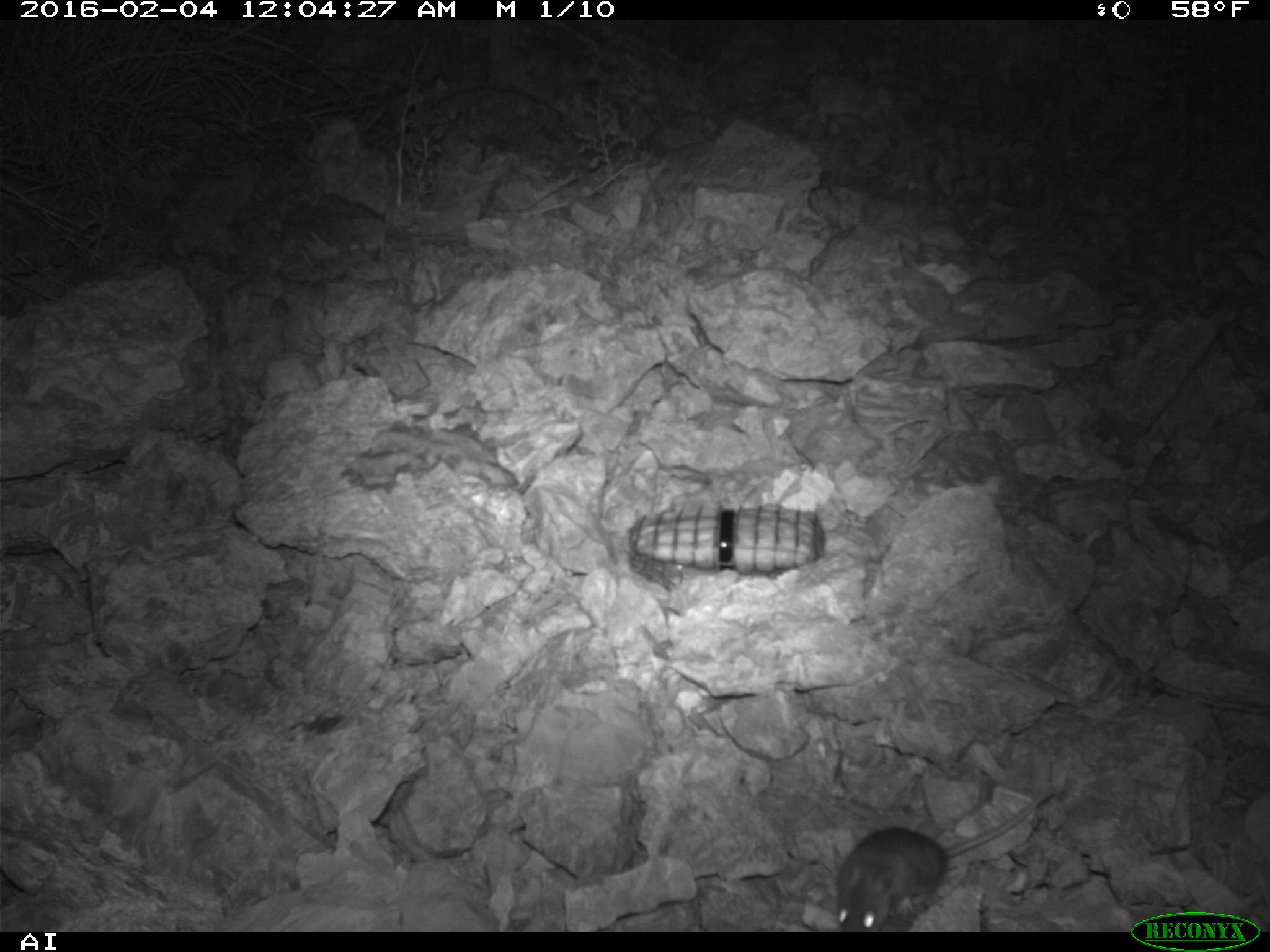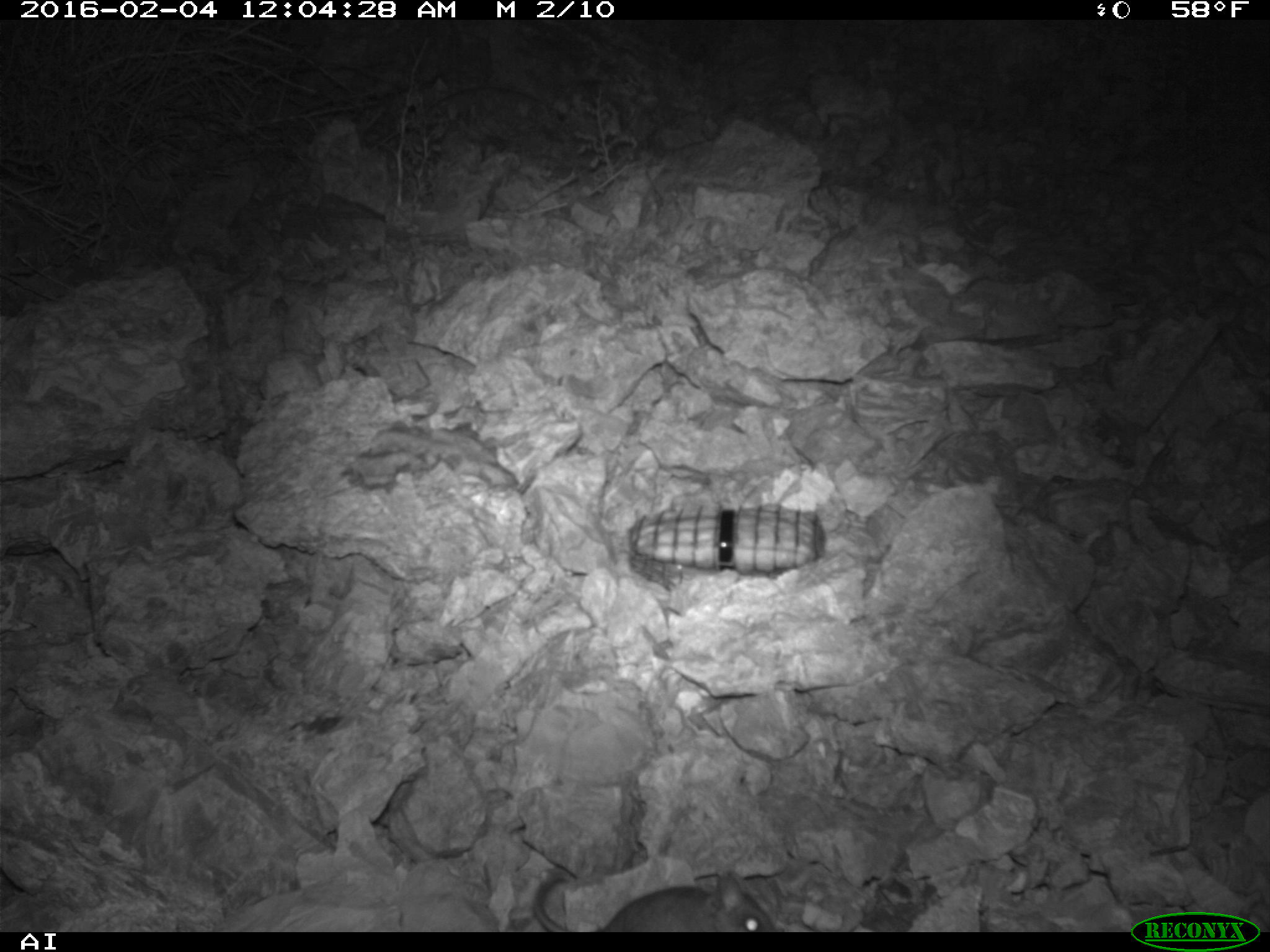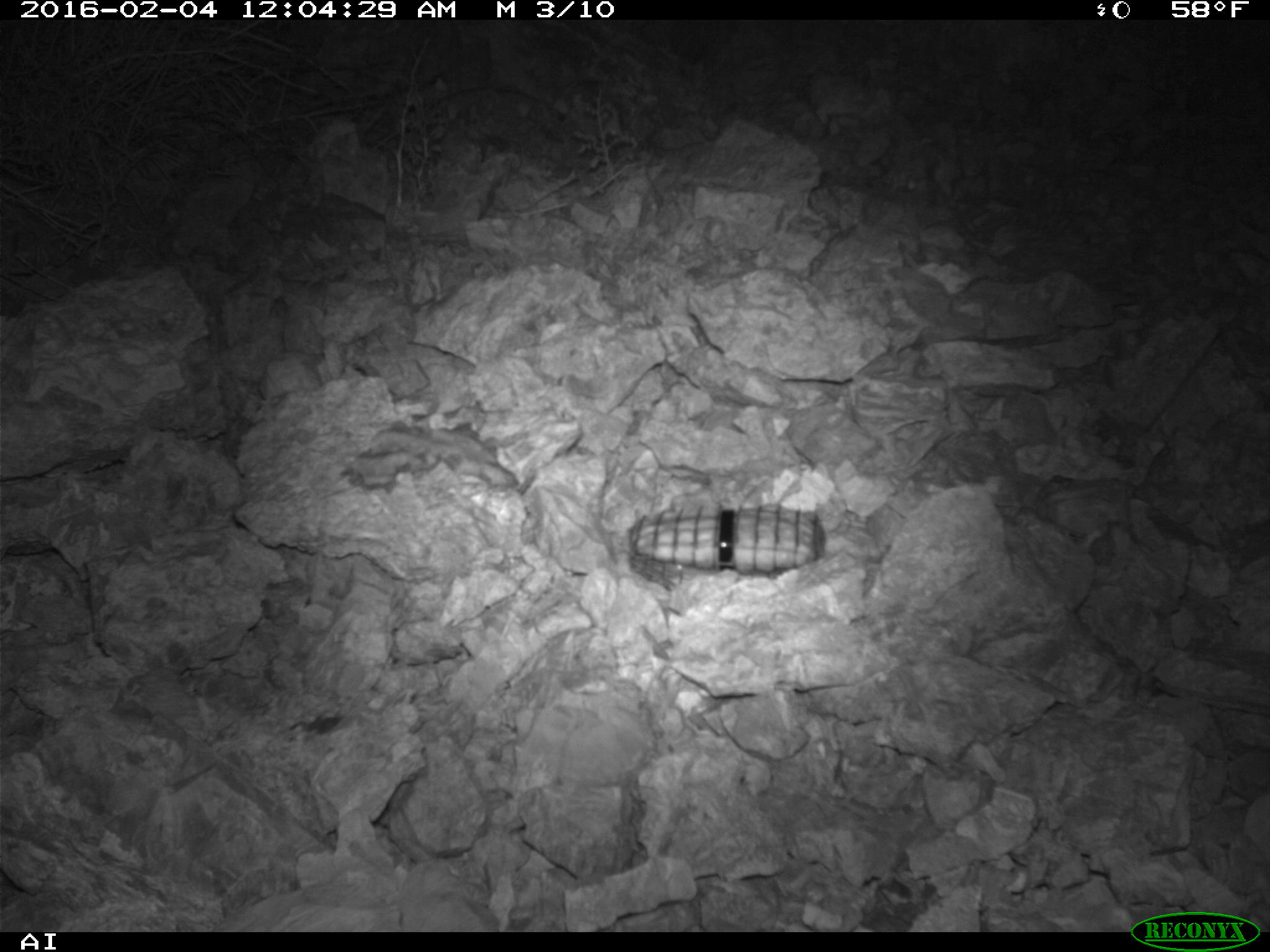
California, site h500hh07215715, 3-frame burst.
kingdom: Animalia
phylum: Chordata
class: Mammalia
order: Rodentia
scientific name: Rodentia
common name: rodent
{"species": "rodent (Rodentia)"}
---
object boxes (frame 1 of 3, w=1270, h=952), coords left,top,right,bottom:
rodent: 835,788,1054,931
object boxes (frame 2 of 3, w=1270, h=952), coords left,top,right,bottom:
rodent: 532,870,775,931